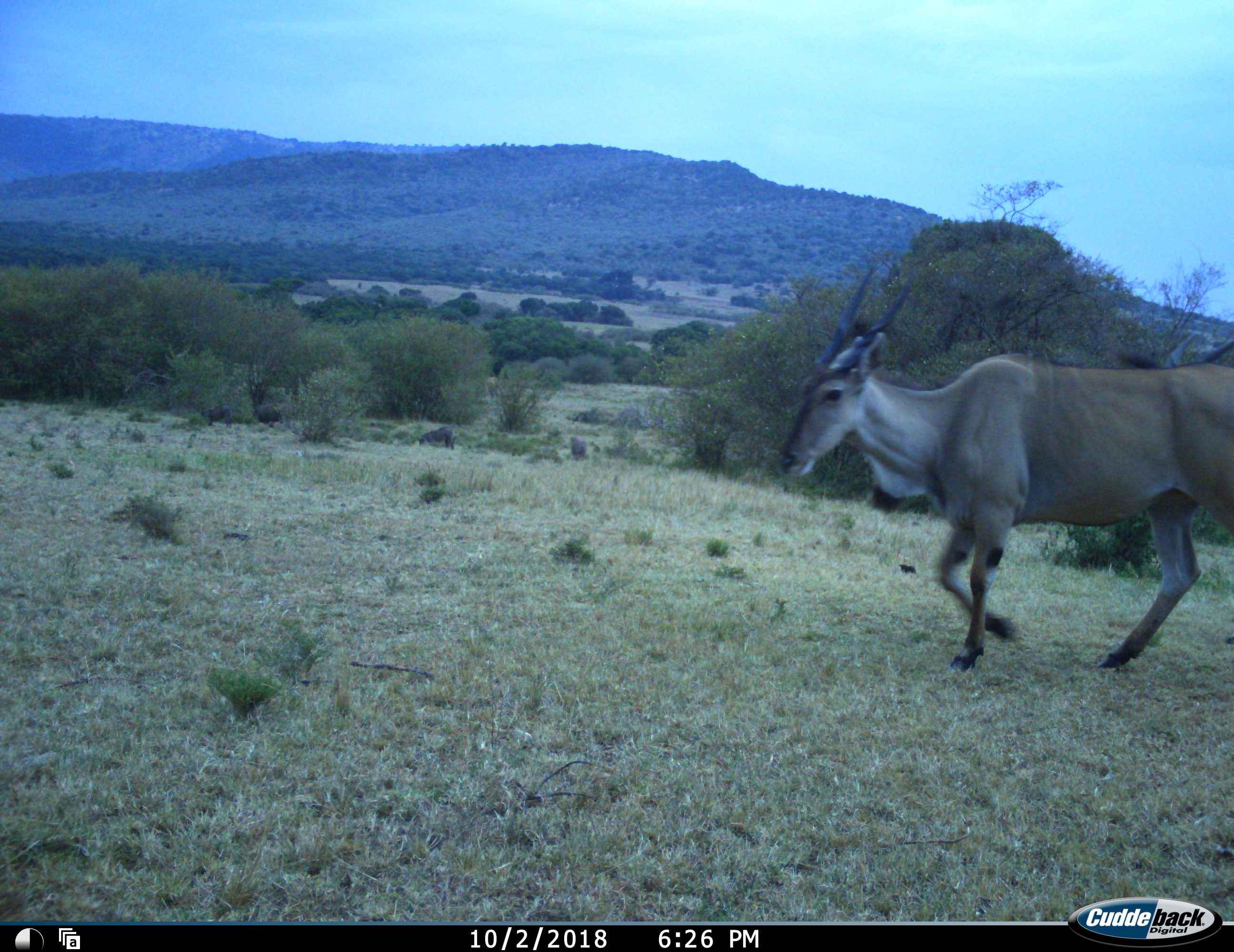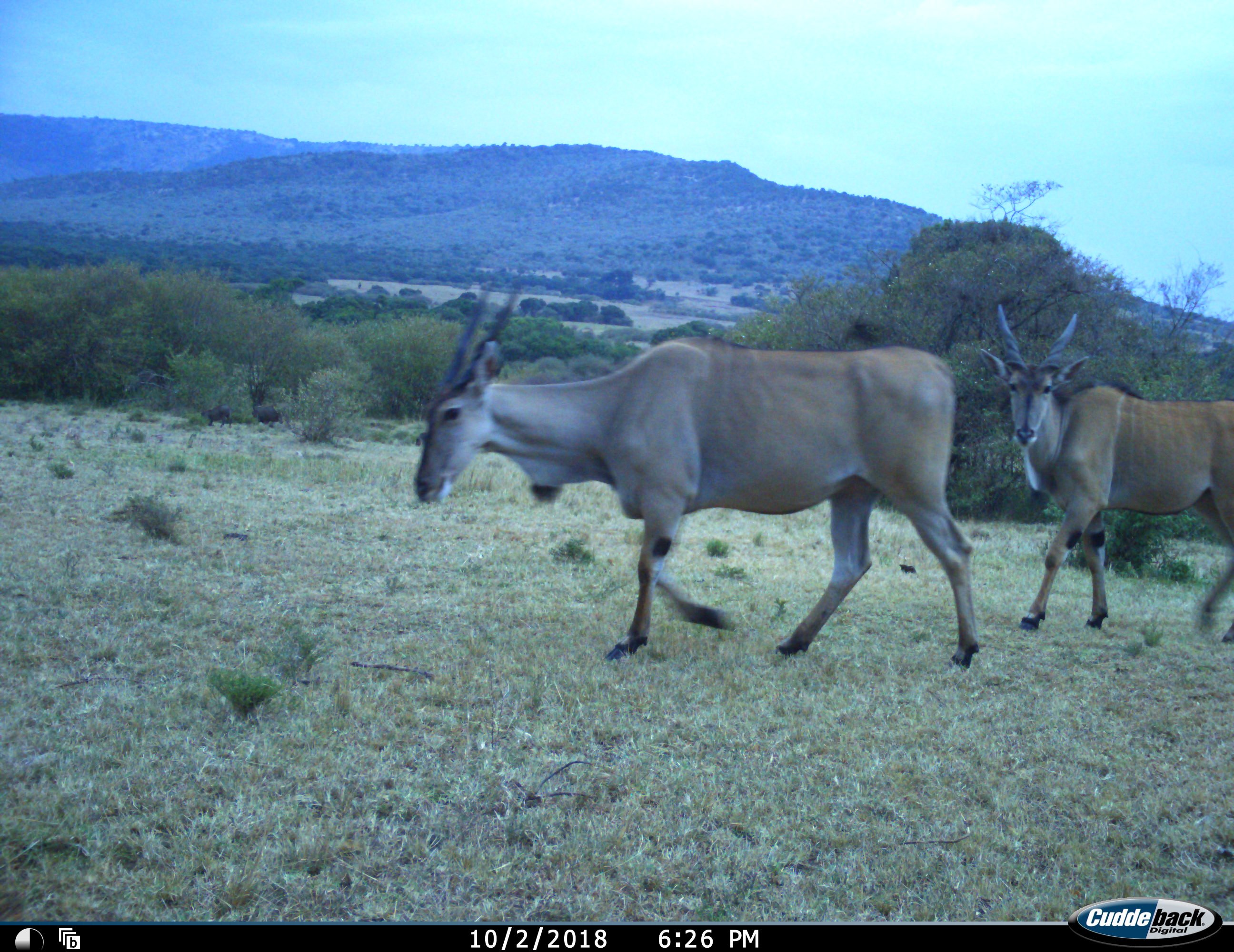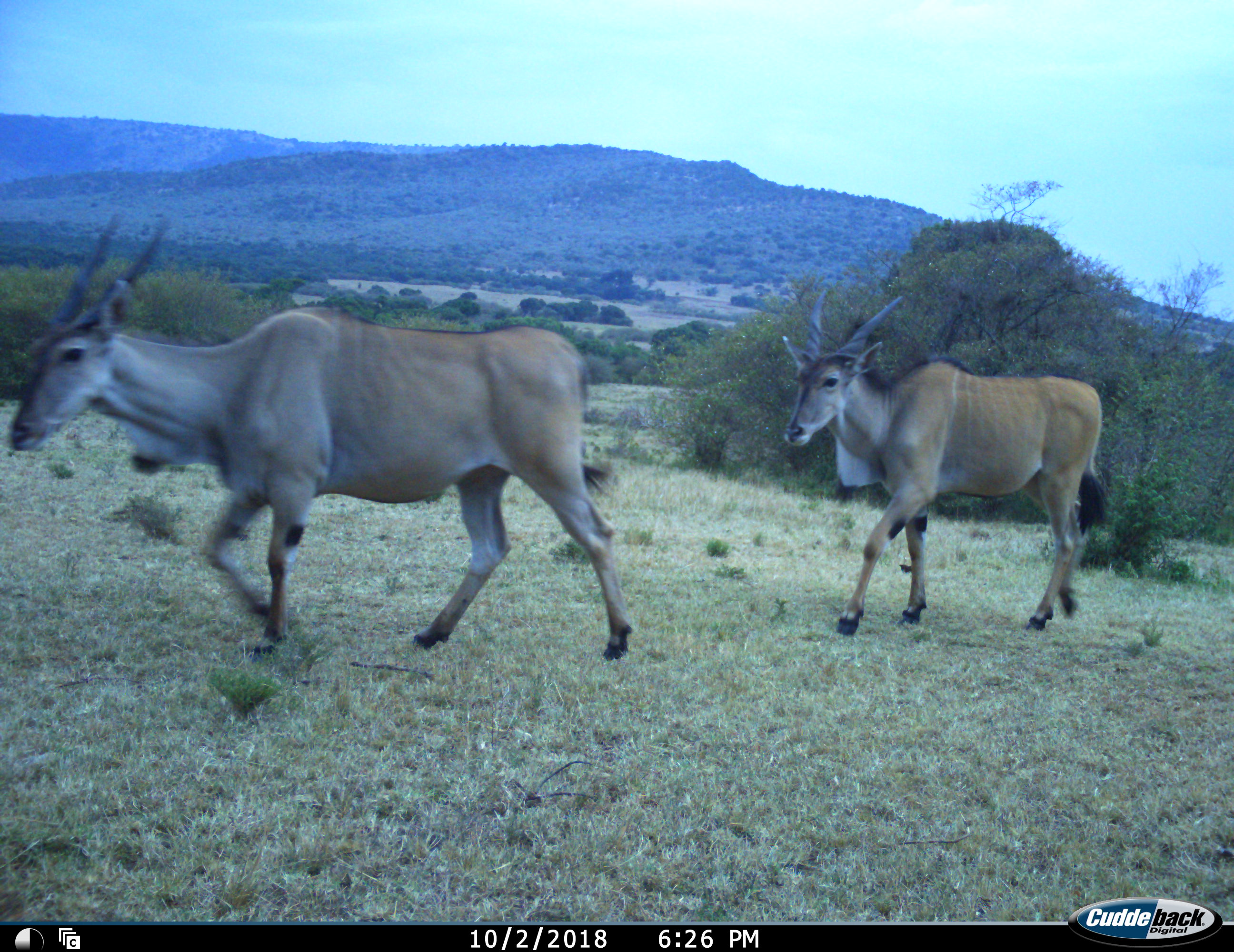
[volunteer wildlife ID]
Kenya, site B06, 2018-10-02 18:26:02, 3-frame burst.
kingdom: Animalia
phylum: Chordata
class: Mammalia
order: Artiodactyla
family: Bovidae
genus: Tragelaphus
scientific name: Tragelaphus oryx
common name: eland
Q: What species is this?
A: Eland (Tragelaphus oryx).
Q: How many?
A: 2.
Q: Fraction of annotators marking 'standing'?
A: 0%.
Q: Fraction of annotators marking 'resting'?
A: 0%.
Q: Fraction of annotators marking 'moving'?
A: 100%.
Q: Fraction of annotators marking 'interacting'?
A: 11%.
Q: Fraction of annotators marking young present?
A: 0%.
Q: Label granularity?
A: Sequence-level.